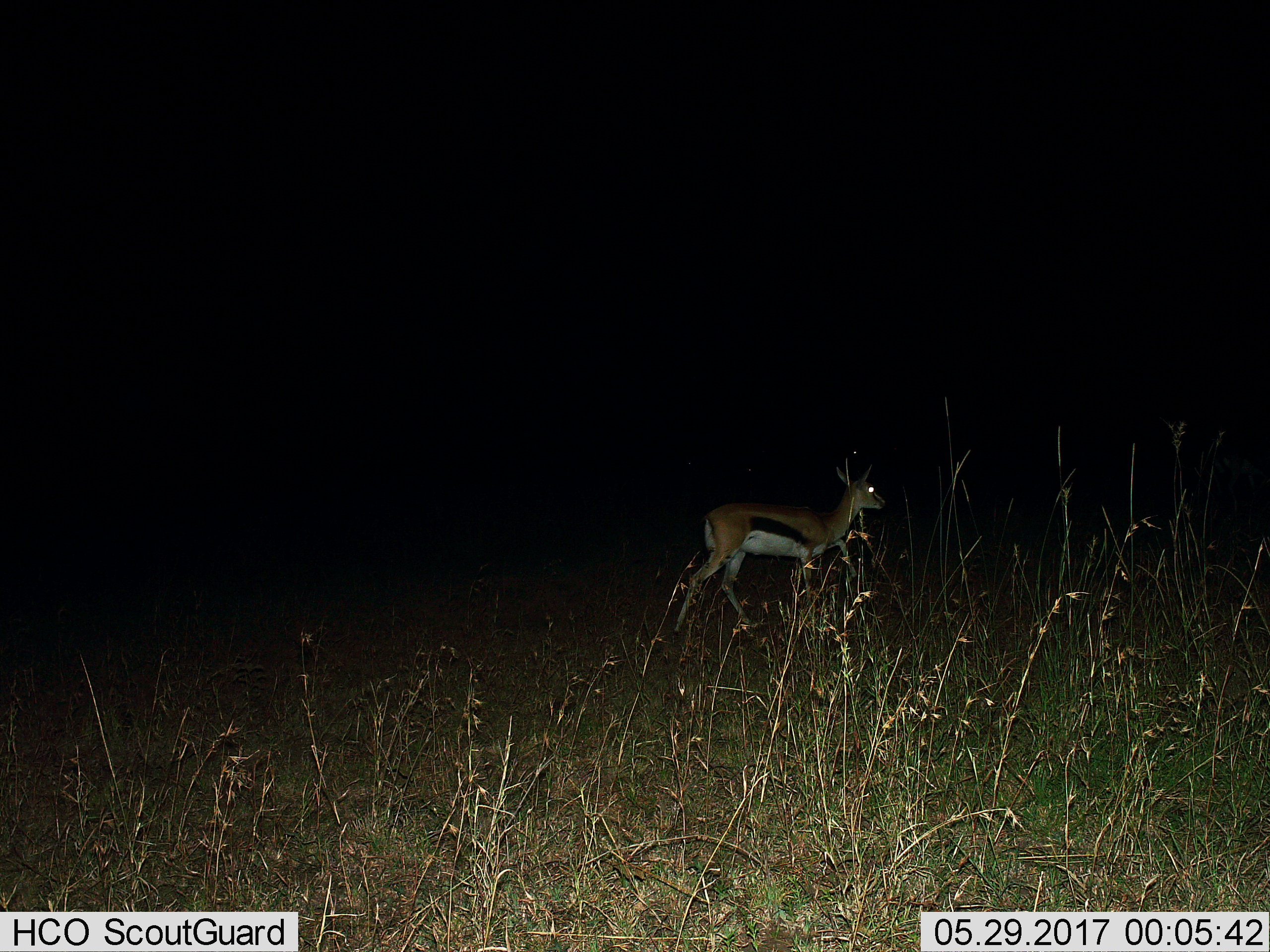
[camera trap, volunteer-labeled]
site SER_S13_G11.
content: unidentified animal